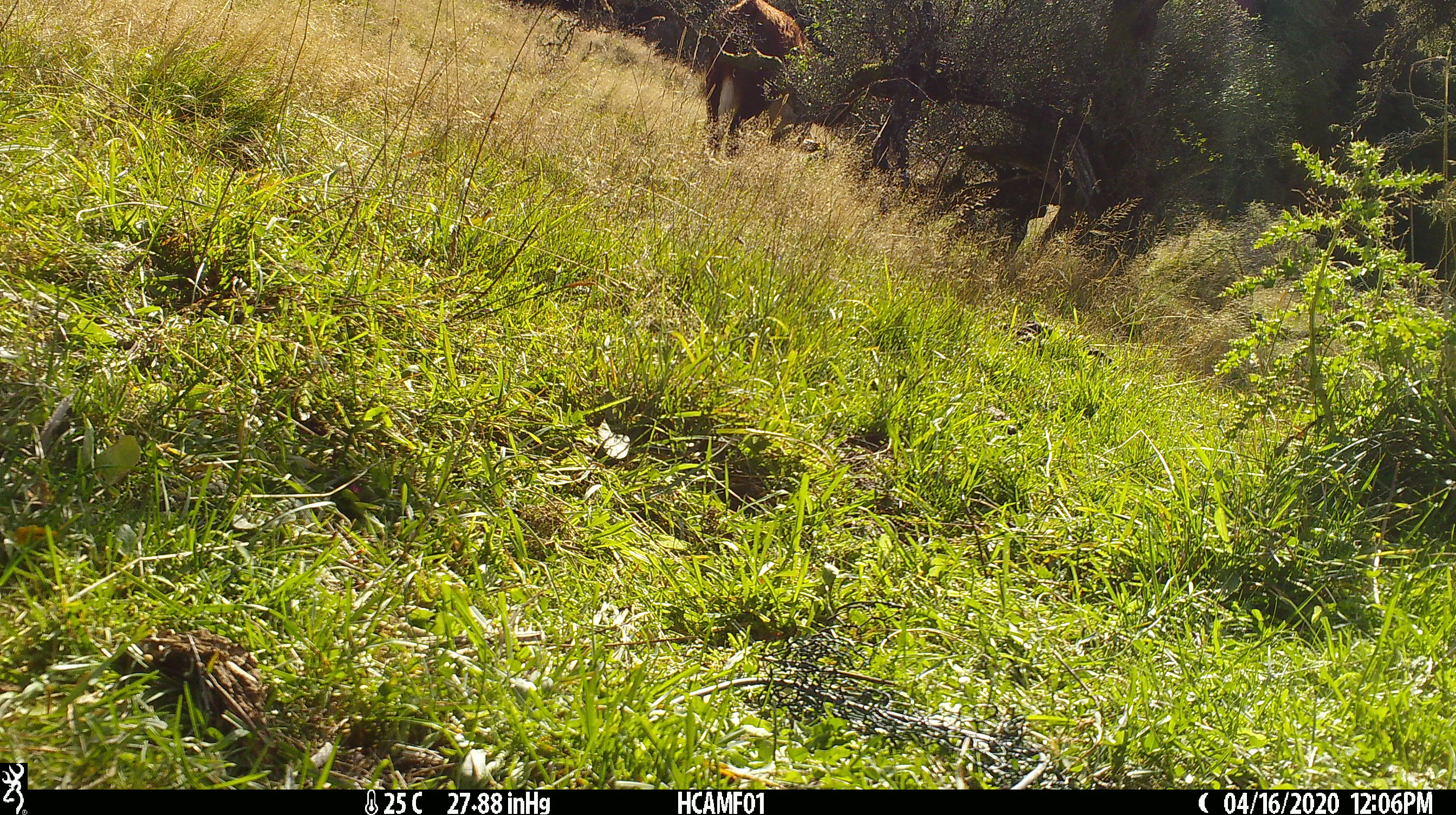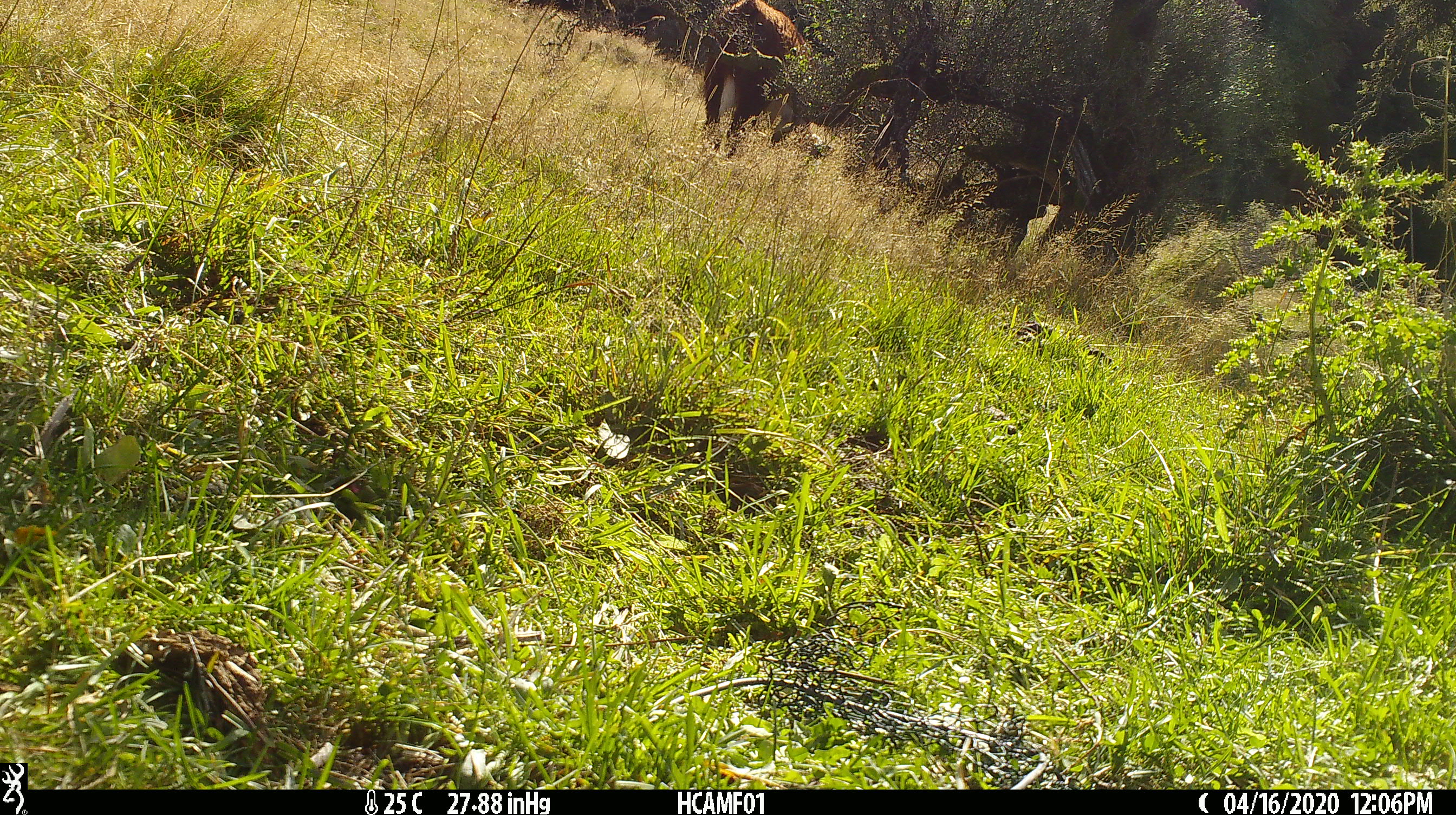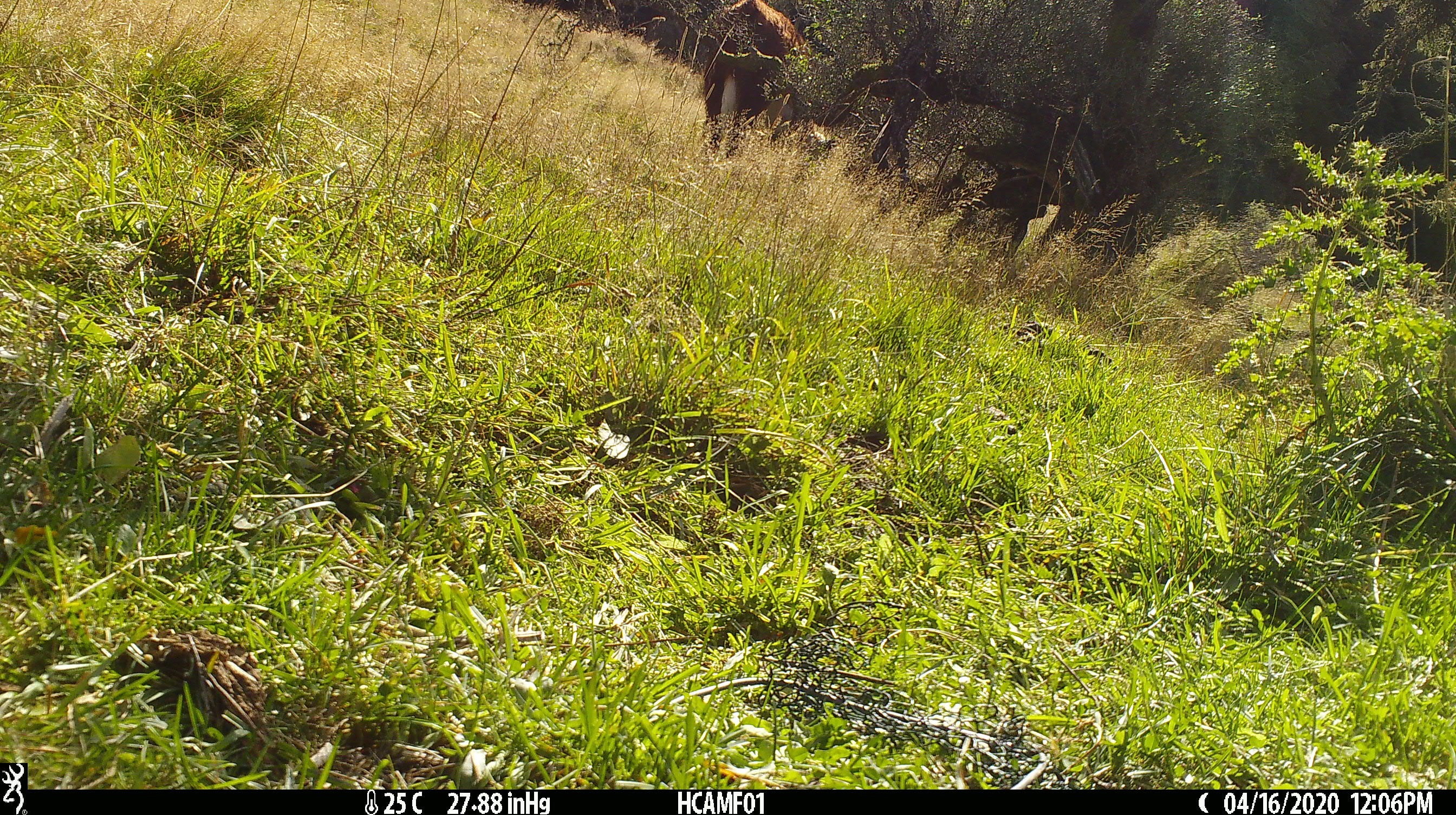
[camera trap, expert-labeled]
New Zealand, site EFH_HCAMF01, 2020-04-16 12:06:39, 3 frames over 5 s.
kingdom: Animalia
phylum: Chordata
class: Mammalia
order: Artiodactyla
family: Bovidae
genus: Bos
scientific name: Bos taurus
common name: domestic cow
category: cow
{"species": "cow (domestic cow) (Bos taurus)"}